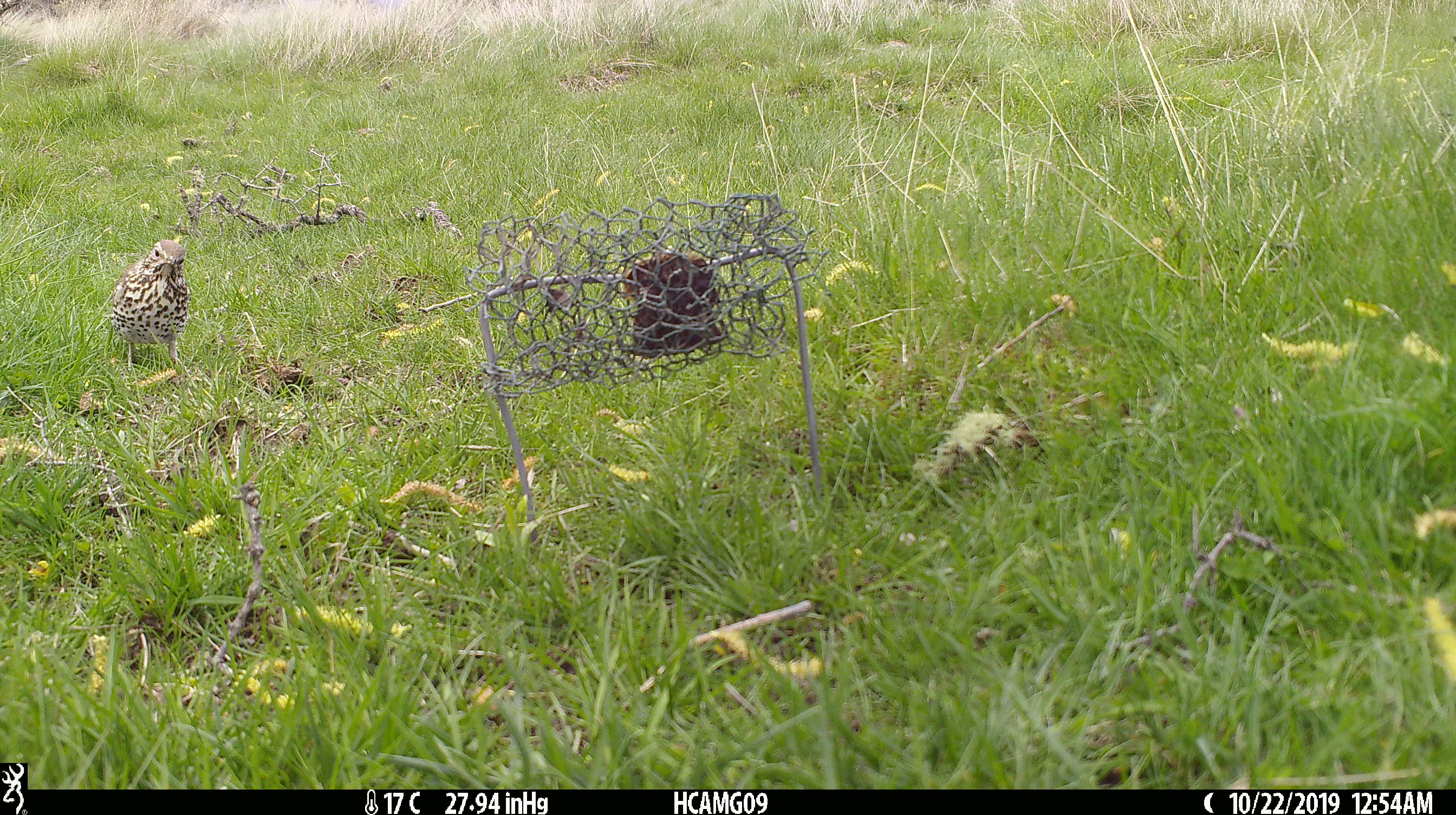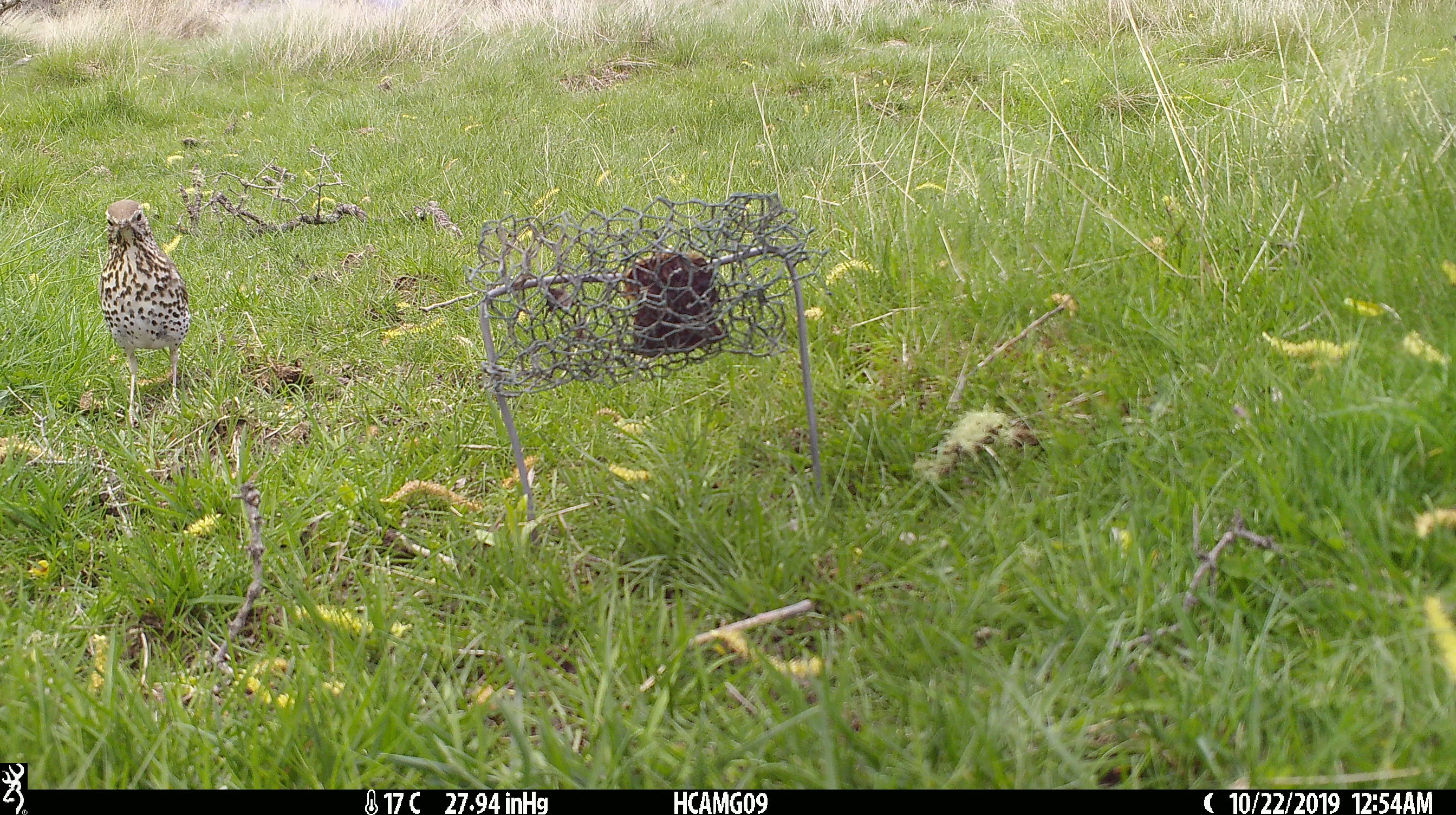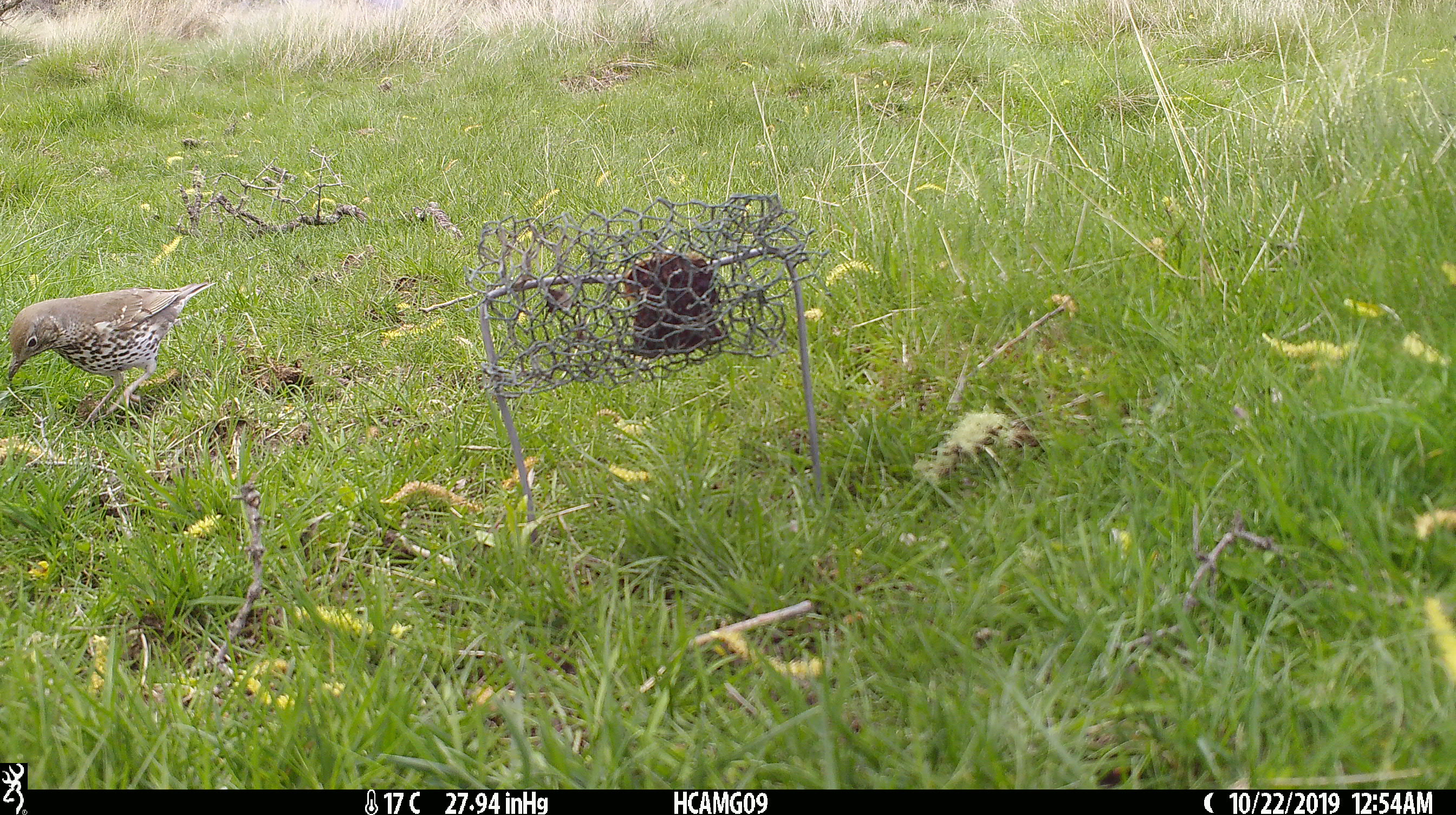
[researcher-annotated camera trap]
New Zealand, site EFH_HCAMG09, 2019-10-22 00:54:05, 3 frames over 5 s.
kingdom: Animalia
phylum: Chordata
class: Aves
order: Passeriformes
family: Turdidae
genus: Turdus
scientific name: Turdus philomelos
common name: song thrush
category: thrush